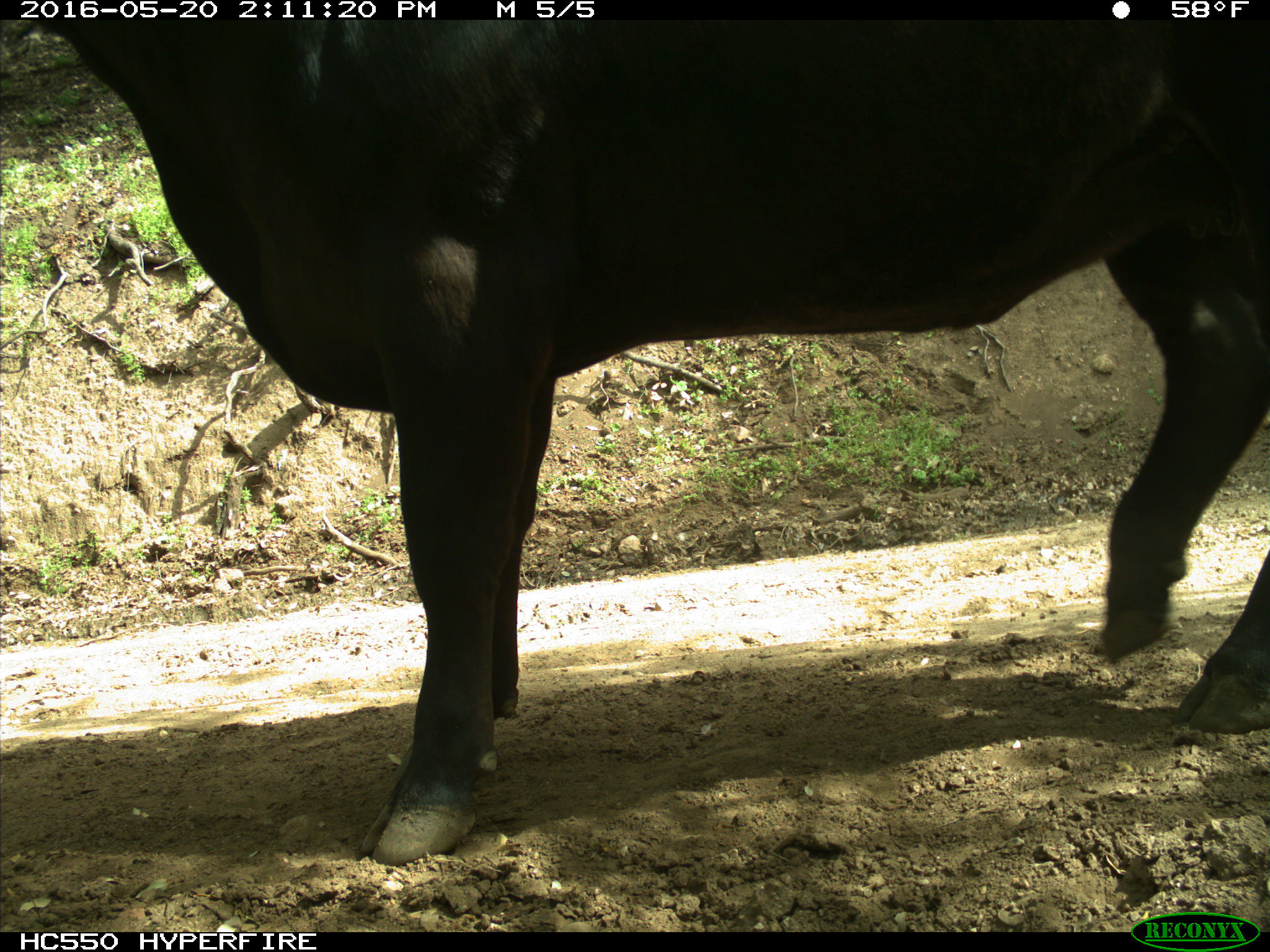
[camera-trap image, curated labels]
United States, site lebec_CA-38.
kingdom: Animalia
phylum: Chordata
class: Mammalia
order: Artiodactyla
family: Bovidae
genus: Bos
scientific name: Bos taurus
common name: domestic cow